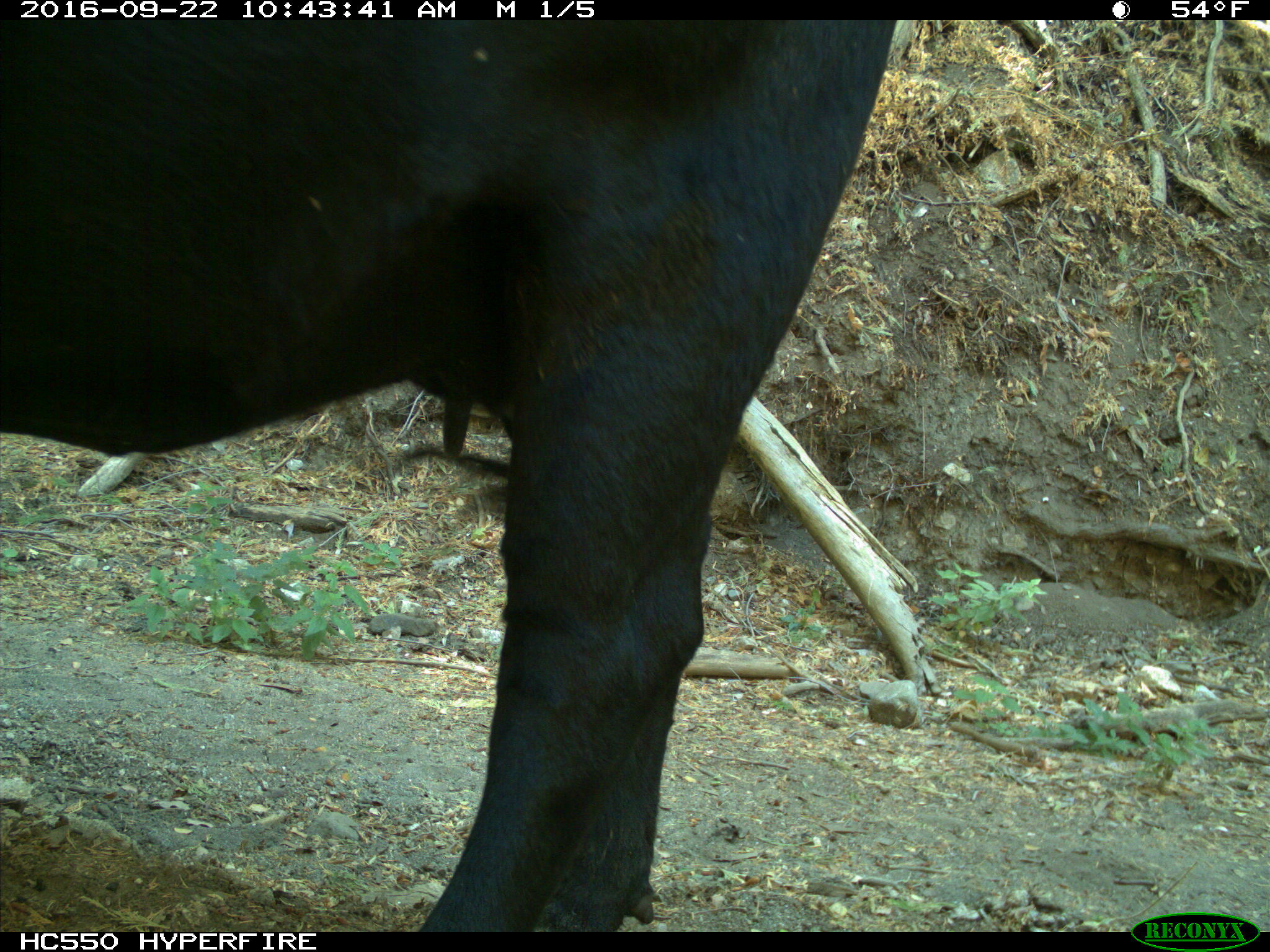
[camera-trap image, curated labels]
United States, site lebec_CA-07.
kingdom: Animalia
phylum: Chordata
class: Mammalia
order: Artiodactyla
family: Bovidae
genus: Bos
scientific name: Bos taurus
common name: domestic cow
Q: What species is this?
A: Bos taurus (domestic cow).